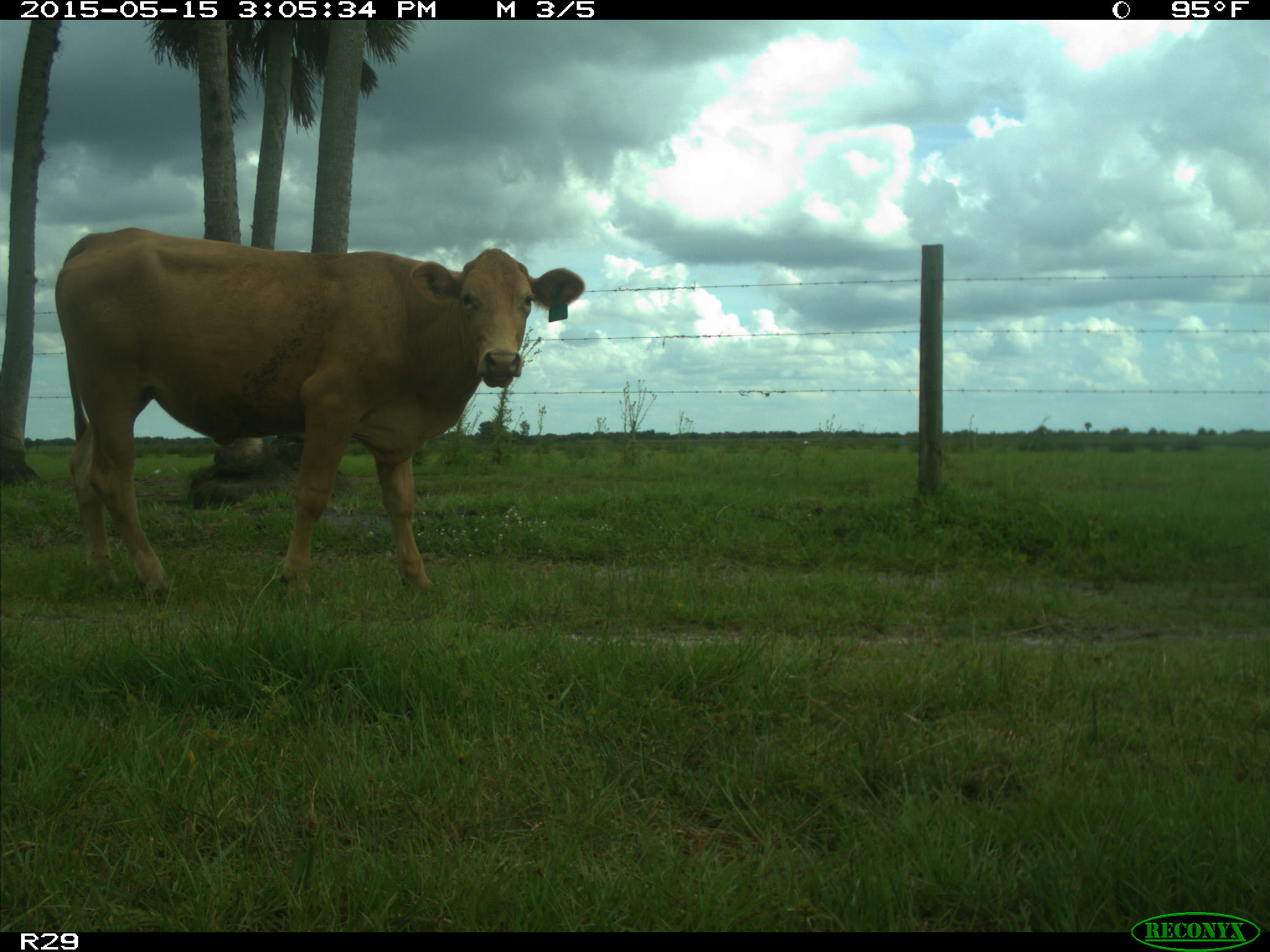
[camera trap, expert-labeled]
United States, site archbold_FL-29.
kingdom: Animalia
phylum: Chordata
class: Mammalia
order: Artiodactyla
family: Bovidae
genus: Bos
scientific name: Bos taurus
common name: domestic cow